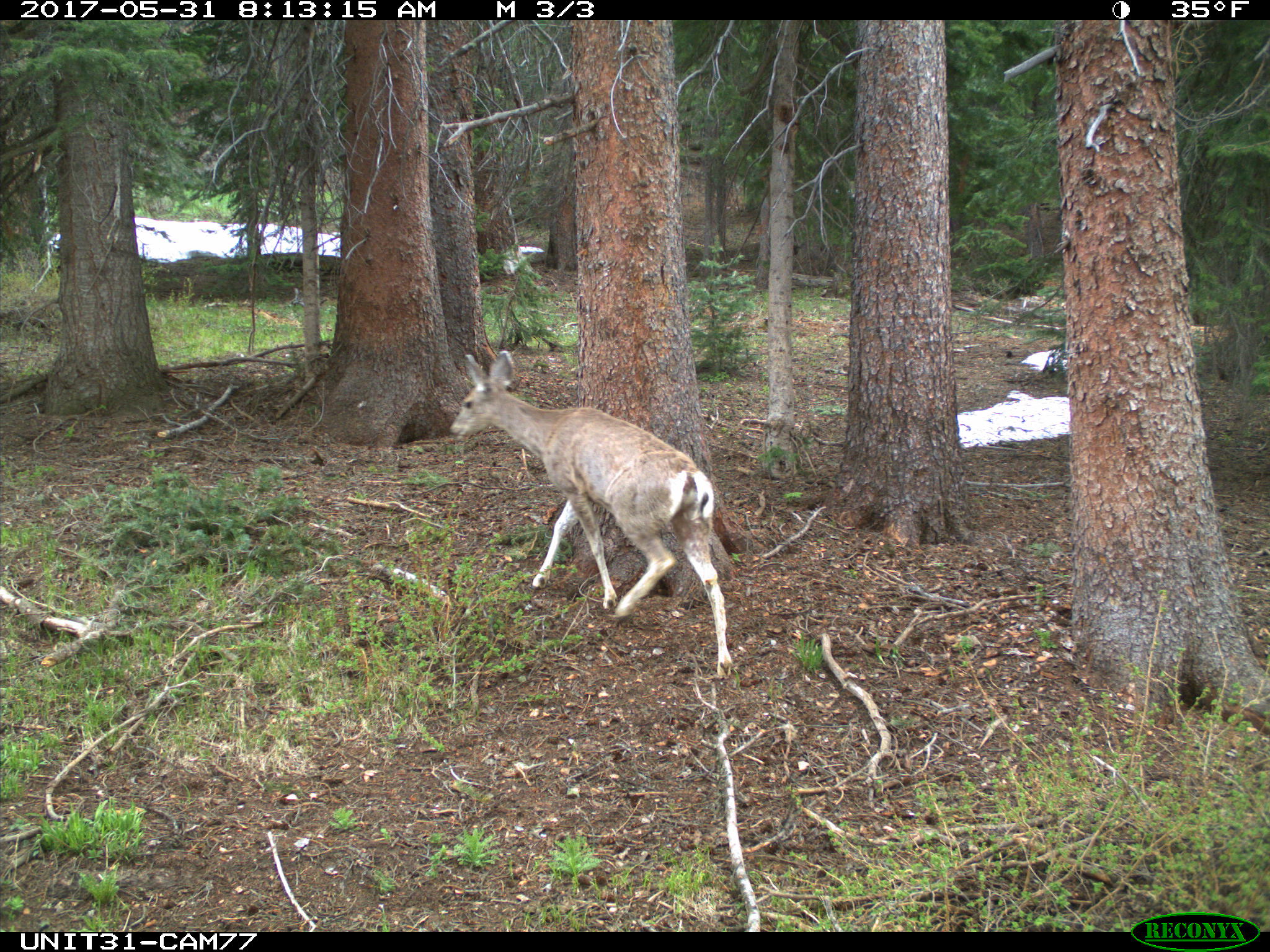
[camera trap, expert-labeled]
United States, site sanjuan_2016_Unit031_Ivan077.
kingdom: Animalia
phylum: Chordata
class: Mammalia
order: Artiodactyla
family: Cervidae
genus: Odocoileus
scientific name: Odocoileus hemionus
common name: mule deer